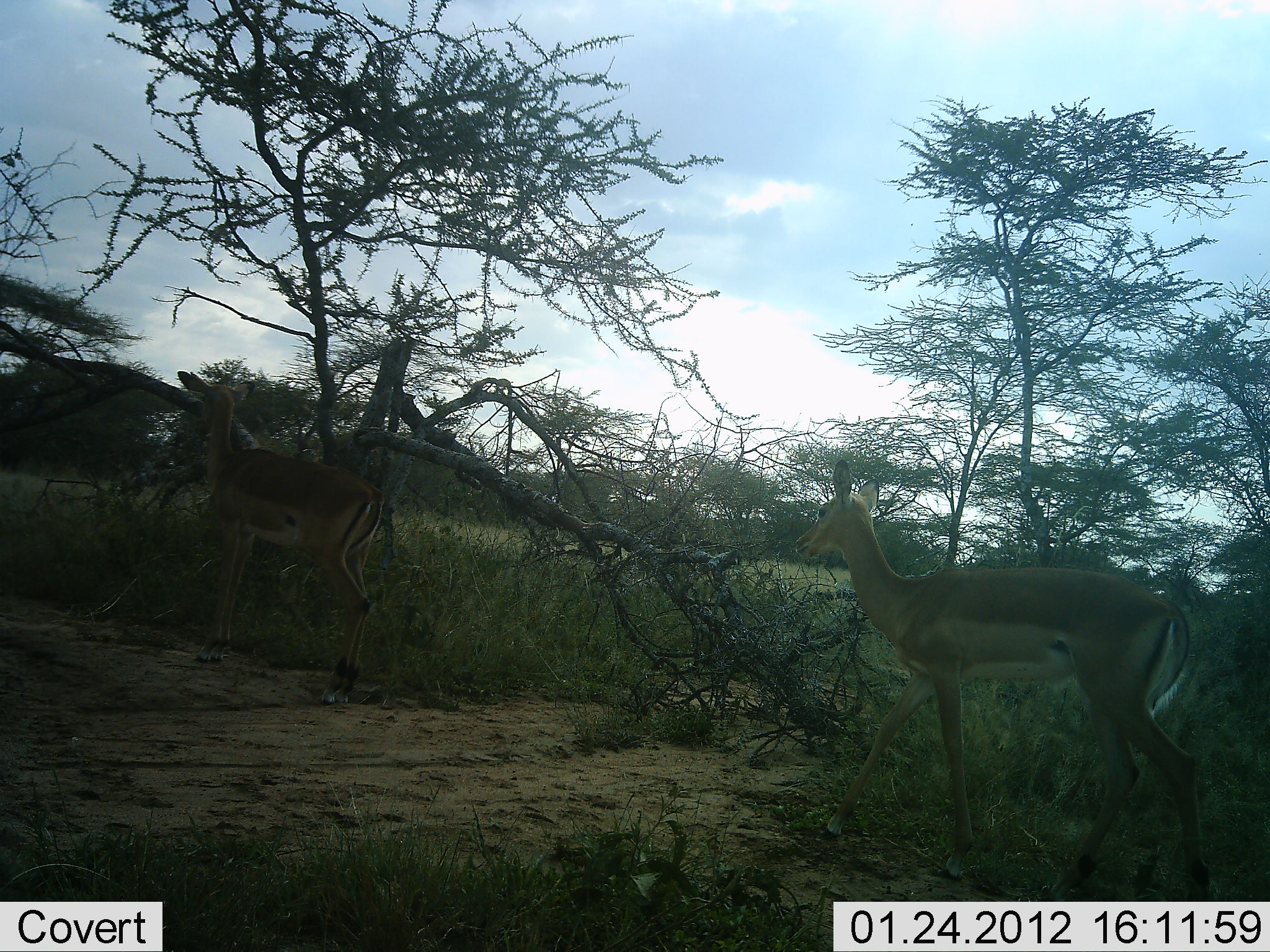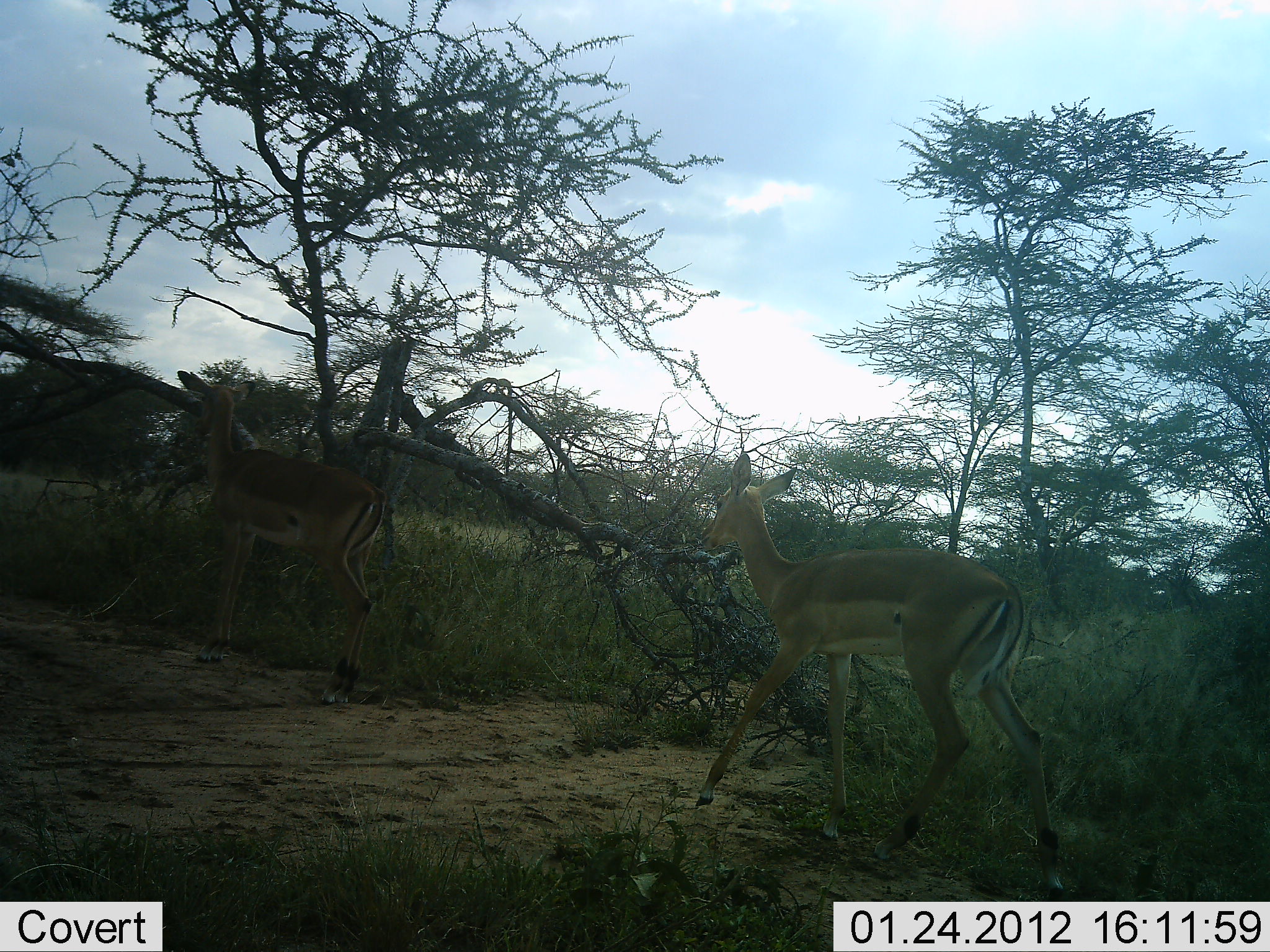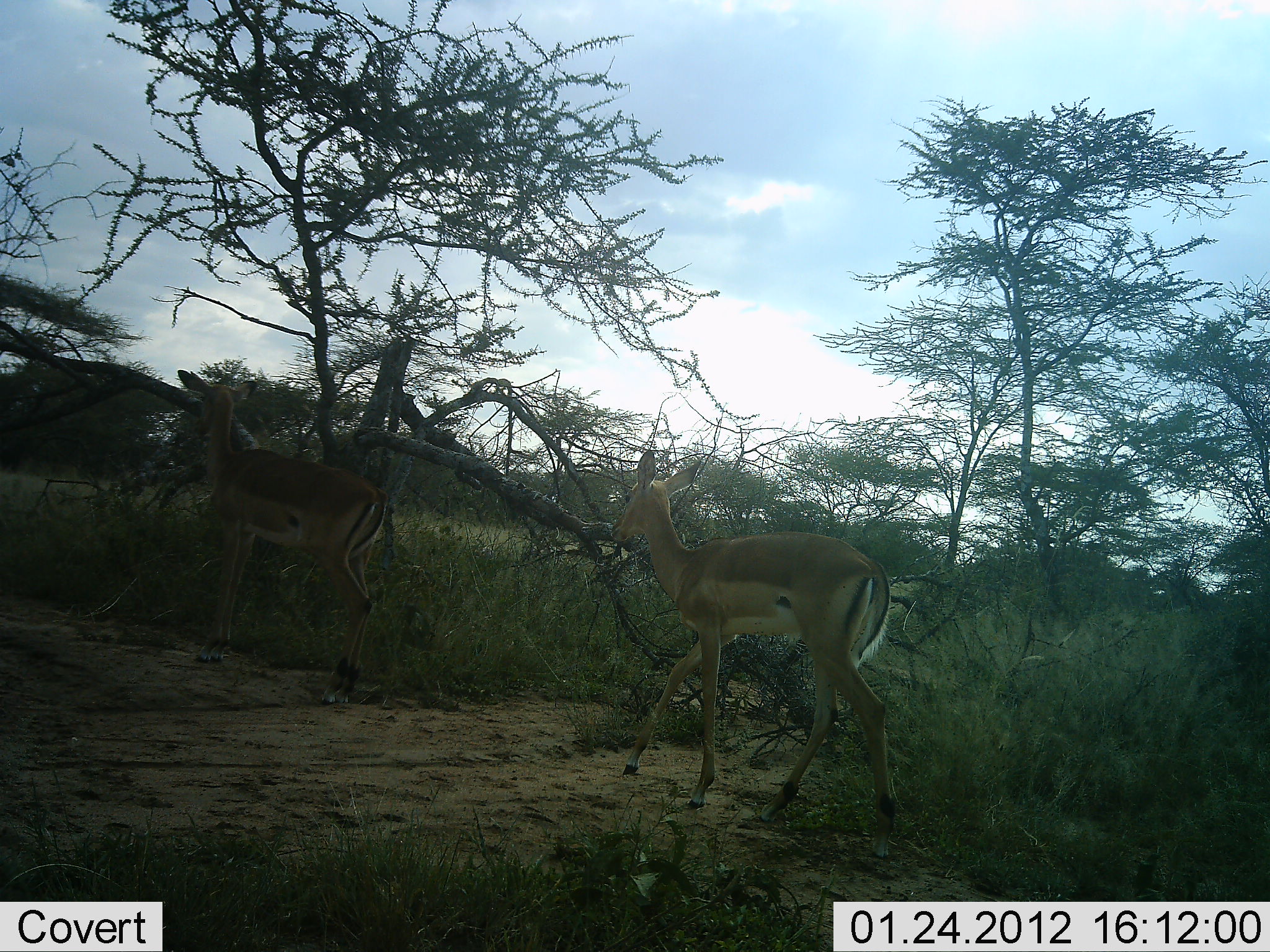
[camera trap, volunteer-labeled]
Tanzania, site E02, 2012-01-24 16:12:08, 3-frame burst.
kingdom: Animalia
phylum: Chordata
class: Mammalia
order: Artiodactyla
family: Bovidae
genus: Aepyceros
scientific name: Aepyceros melampus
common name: impala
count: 2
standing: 44%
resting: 0%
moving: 100%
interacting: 0%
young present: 6%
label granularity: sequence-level